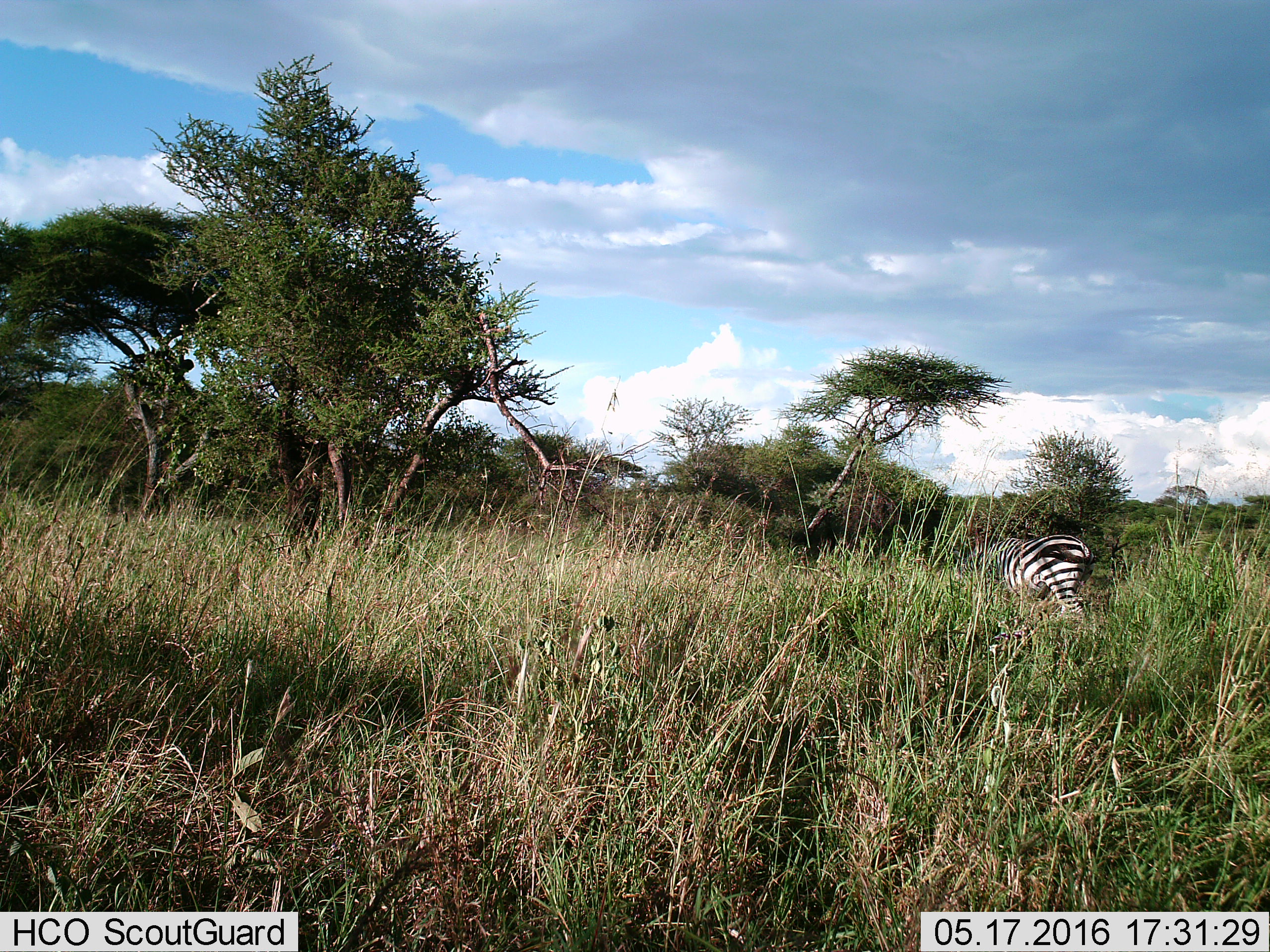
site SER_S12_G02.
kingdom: Animalia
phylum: Chordata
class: Mammalia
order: Perissodactyla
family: Equidae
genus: Equus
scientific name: Equus quagga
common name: plains zebra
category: zebraplains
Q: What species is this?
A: Zebraplains (plains zebra) (Equus quagga).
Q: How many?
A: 1.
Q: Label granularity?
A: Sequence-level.